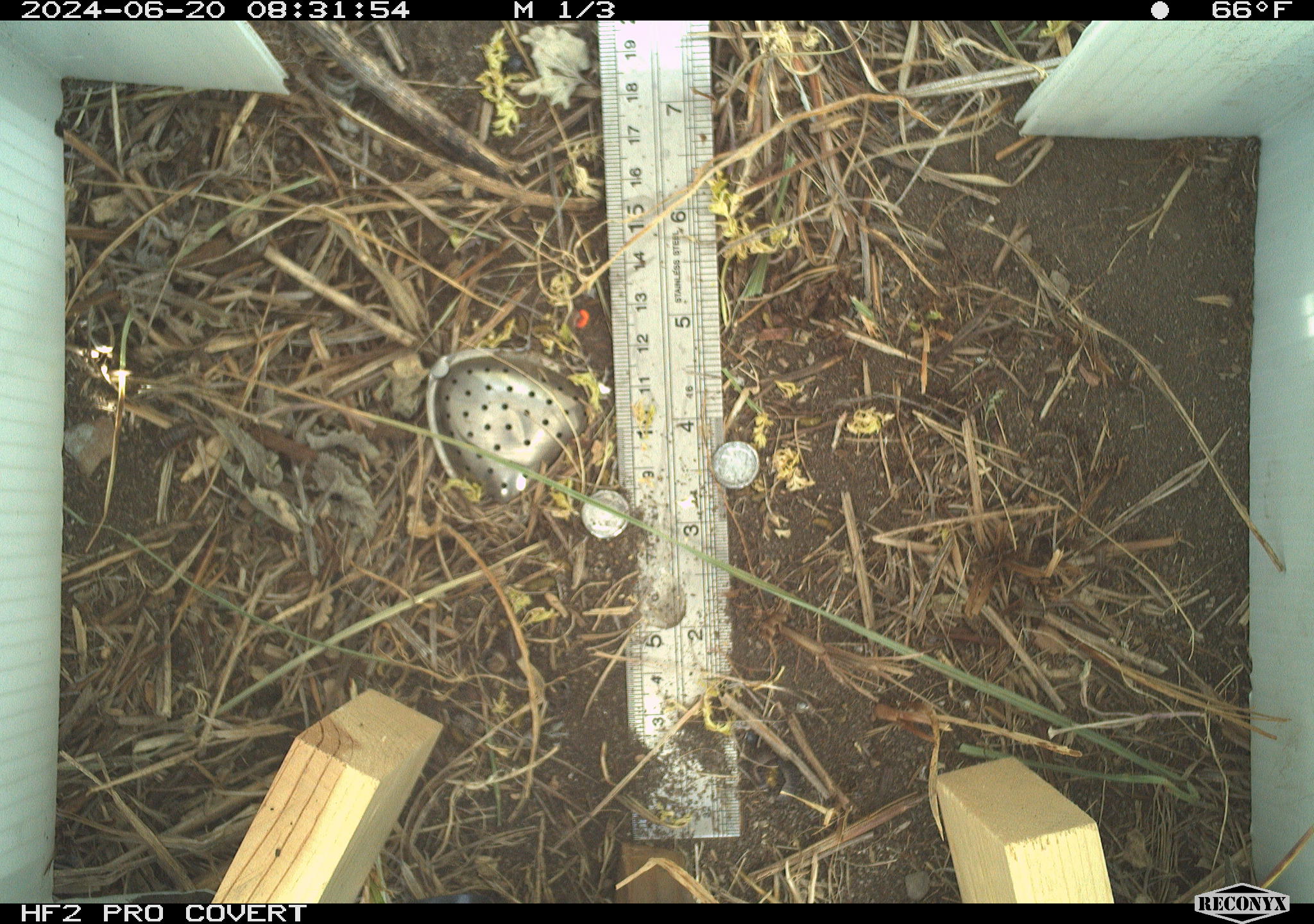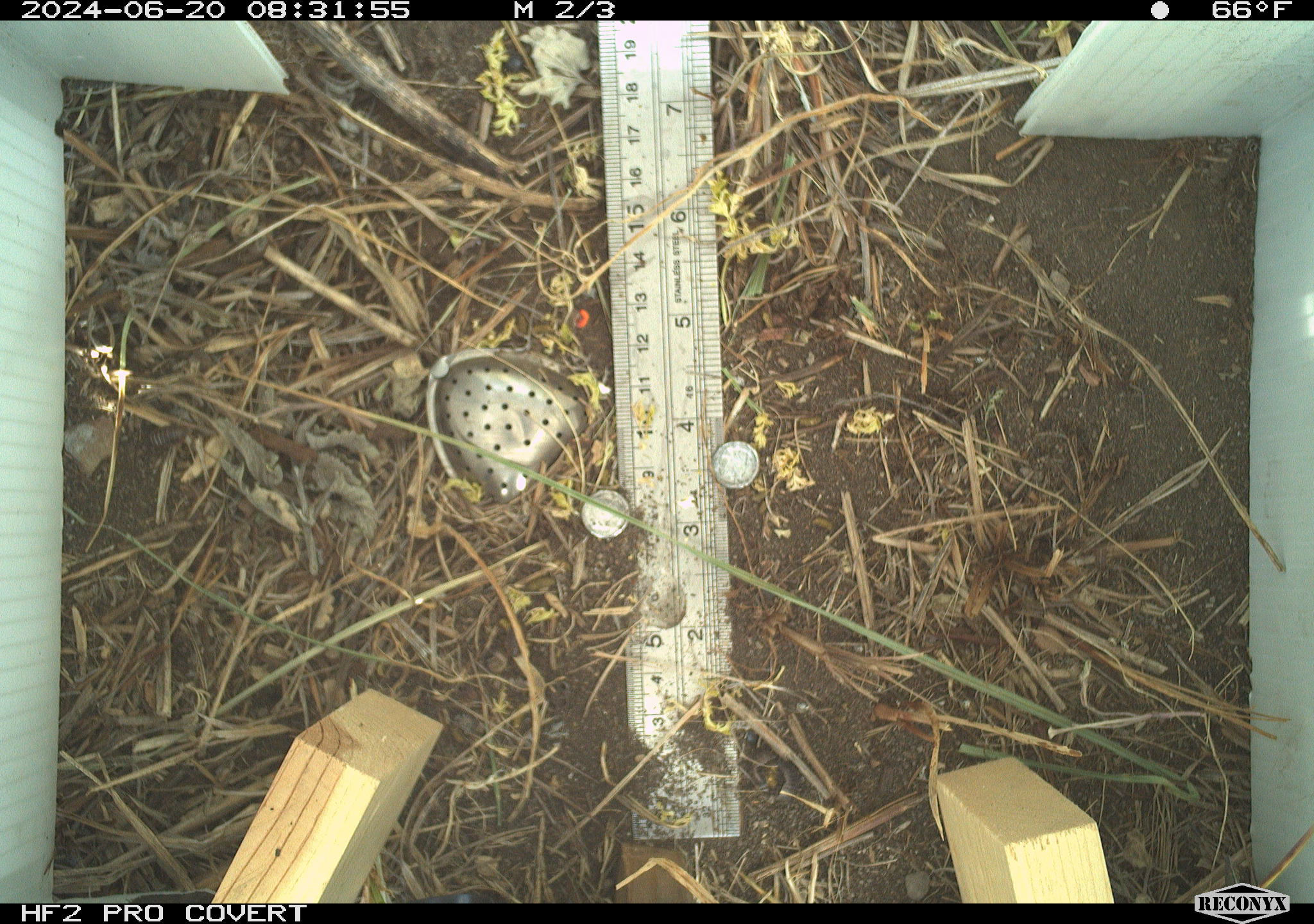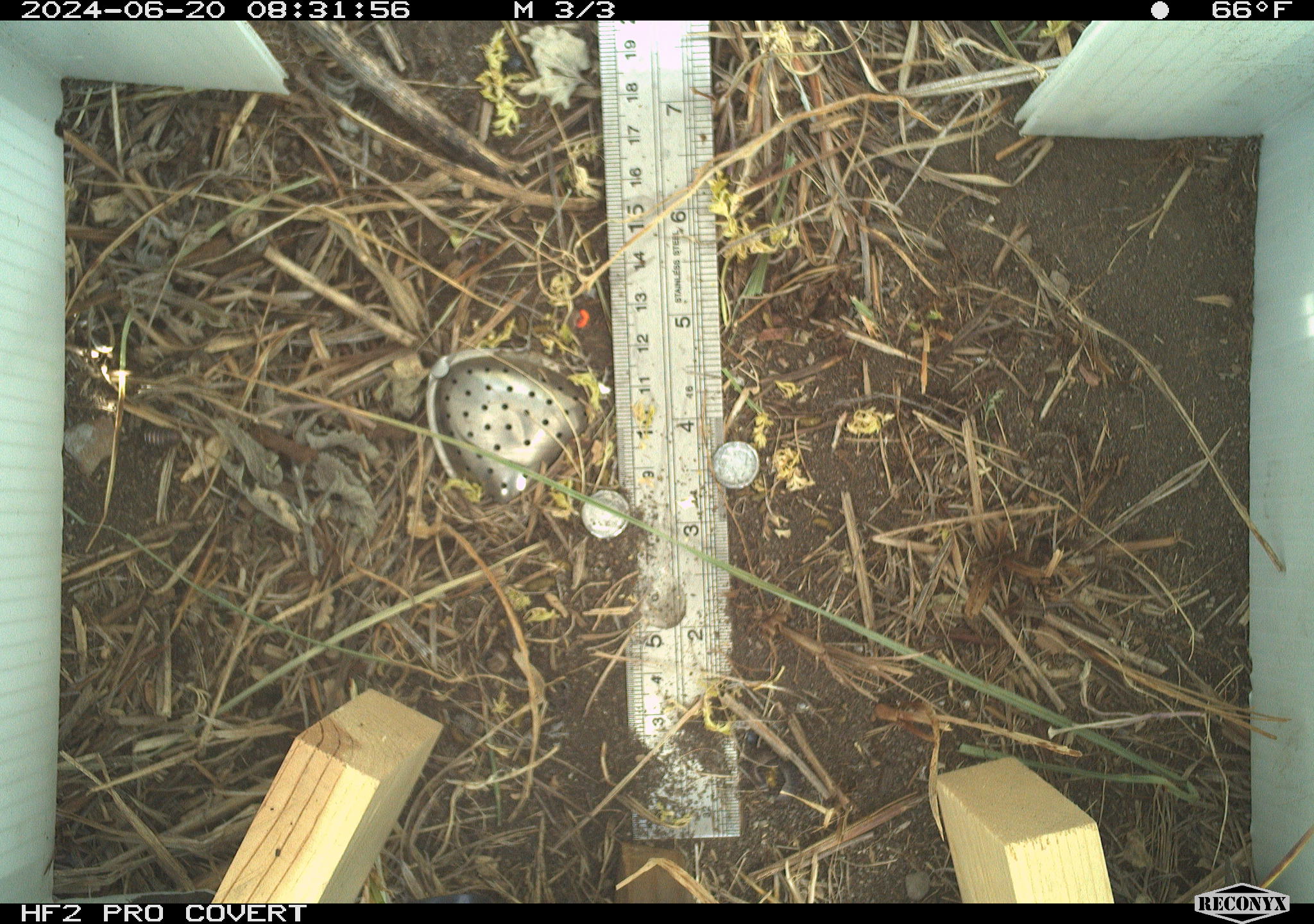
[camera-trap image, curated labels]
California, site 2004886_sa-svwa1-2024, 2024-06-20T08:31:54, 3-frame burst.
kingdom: Animalia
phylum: Arthropoda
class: Malacostraca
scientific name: Malacostraca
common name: amphipods, crabs, isopods, krill, lobsters and shrimps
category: malacostracan